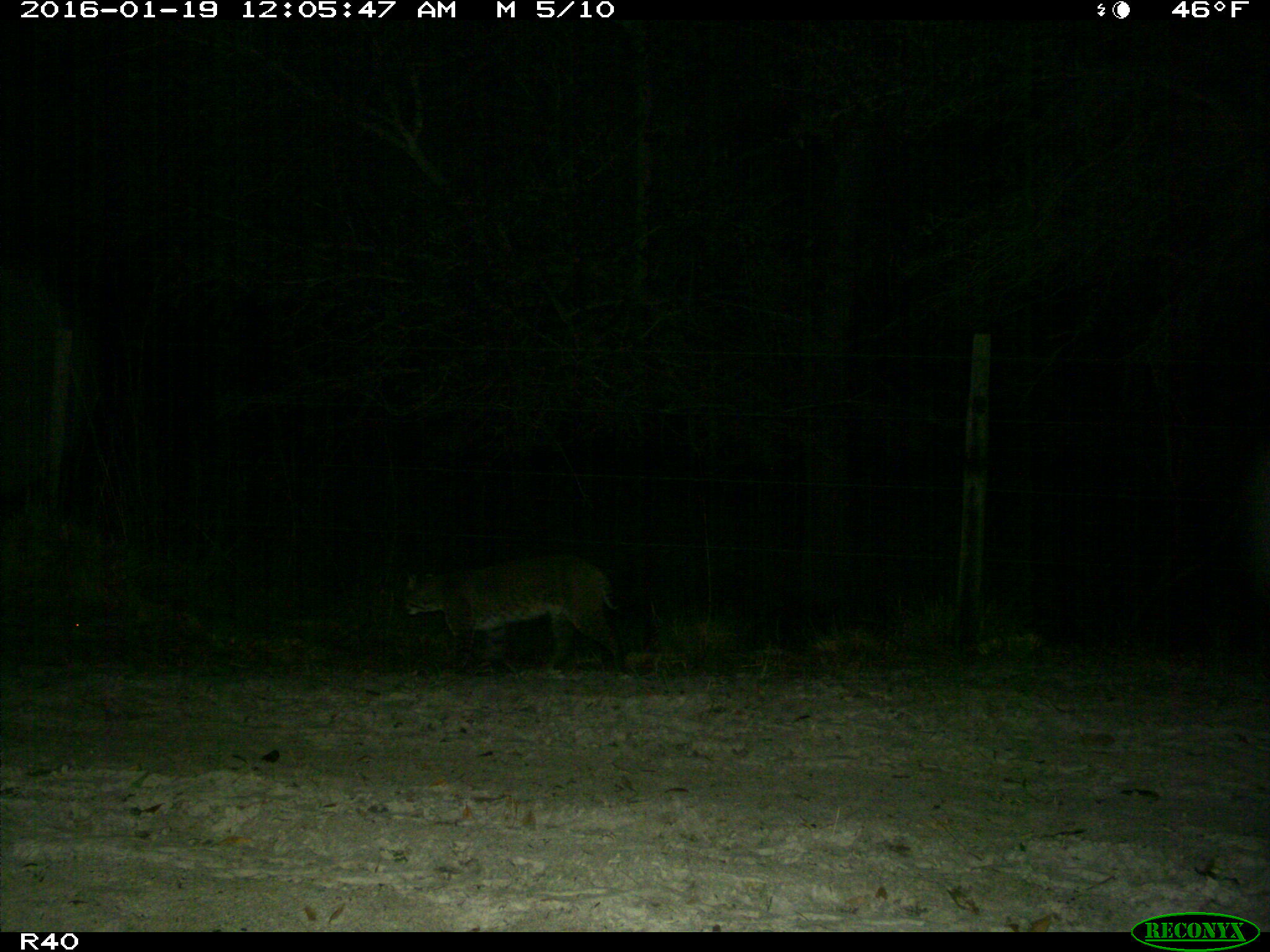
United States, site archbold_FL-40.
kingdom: Animalia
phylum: Chordata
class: Mammalia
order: Carnivora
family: Felidae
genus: Lynx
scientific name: Lynx rufus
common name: bobcat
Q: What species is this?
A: Lynx rufus (bobcat).